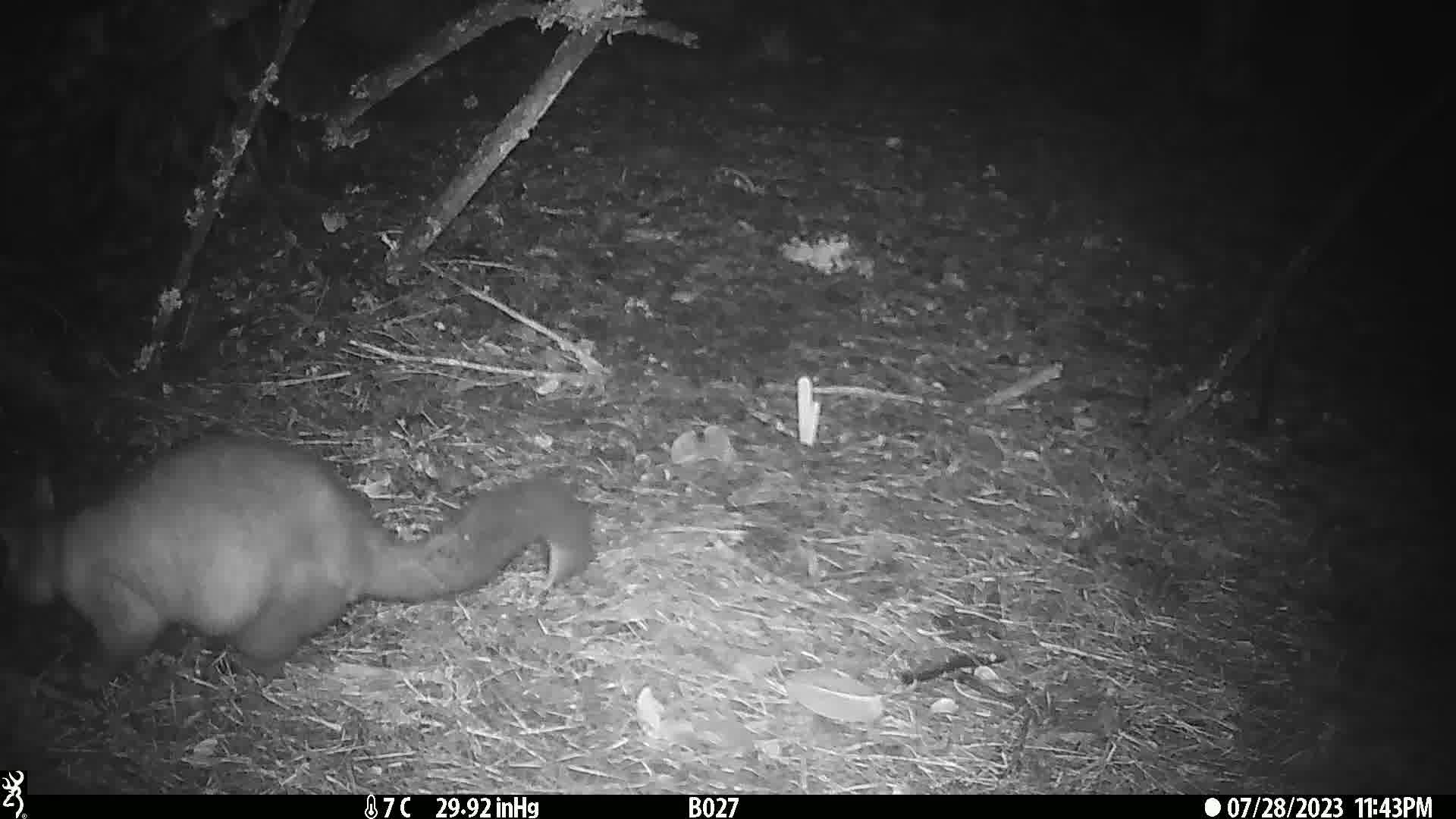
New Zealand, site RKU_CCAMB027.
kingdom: Animalia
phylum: Chordata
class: Mammalia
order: Diprotodontia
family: Phalangeridae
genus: Trichosurus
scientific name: Trichosurus vulpecula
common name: common brushtail possum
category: possum